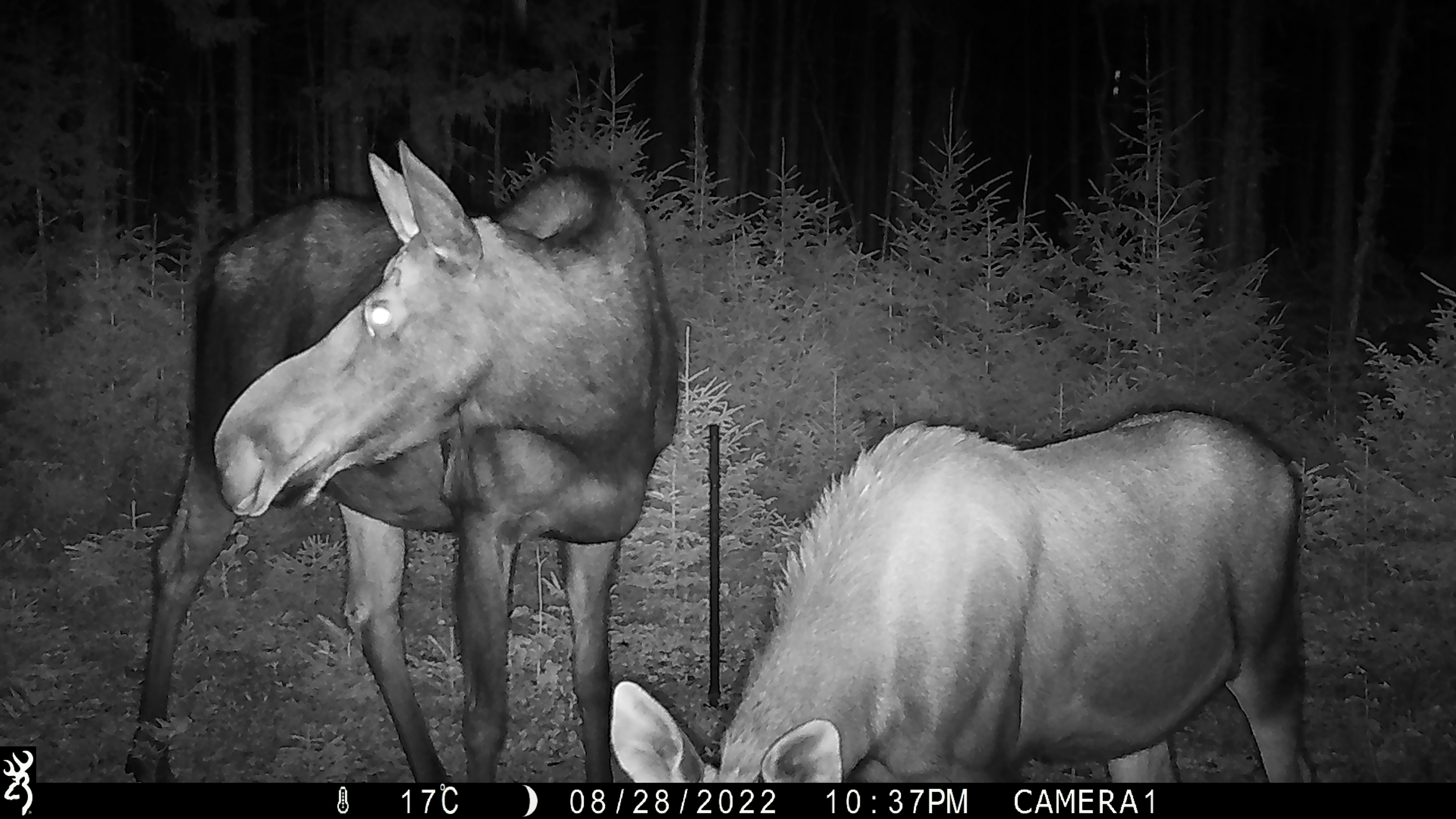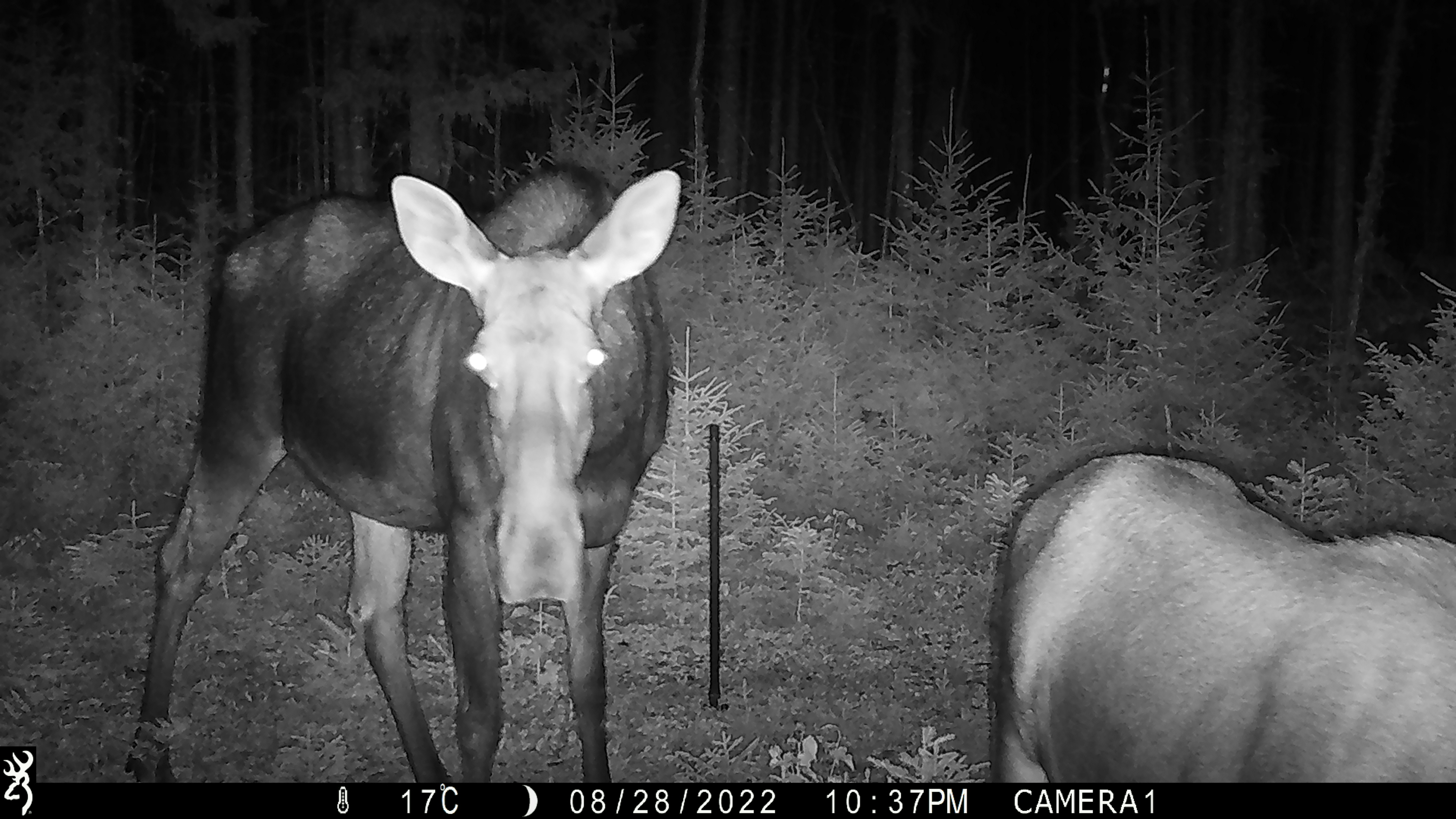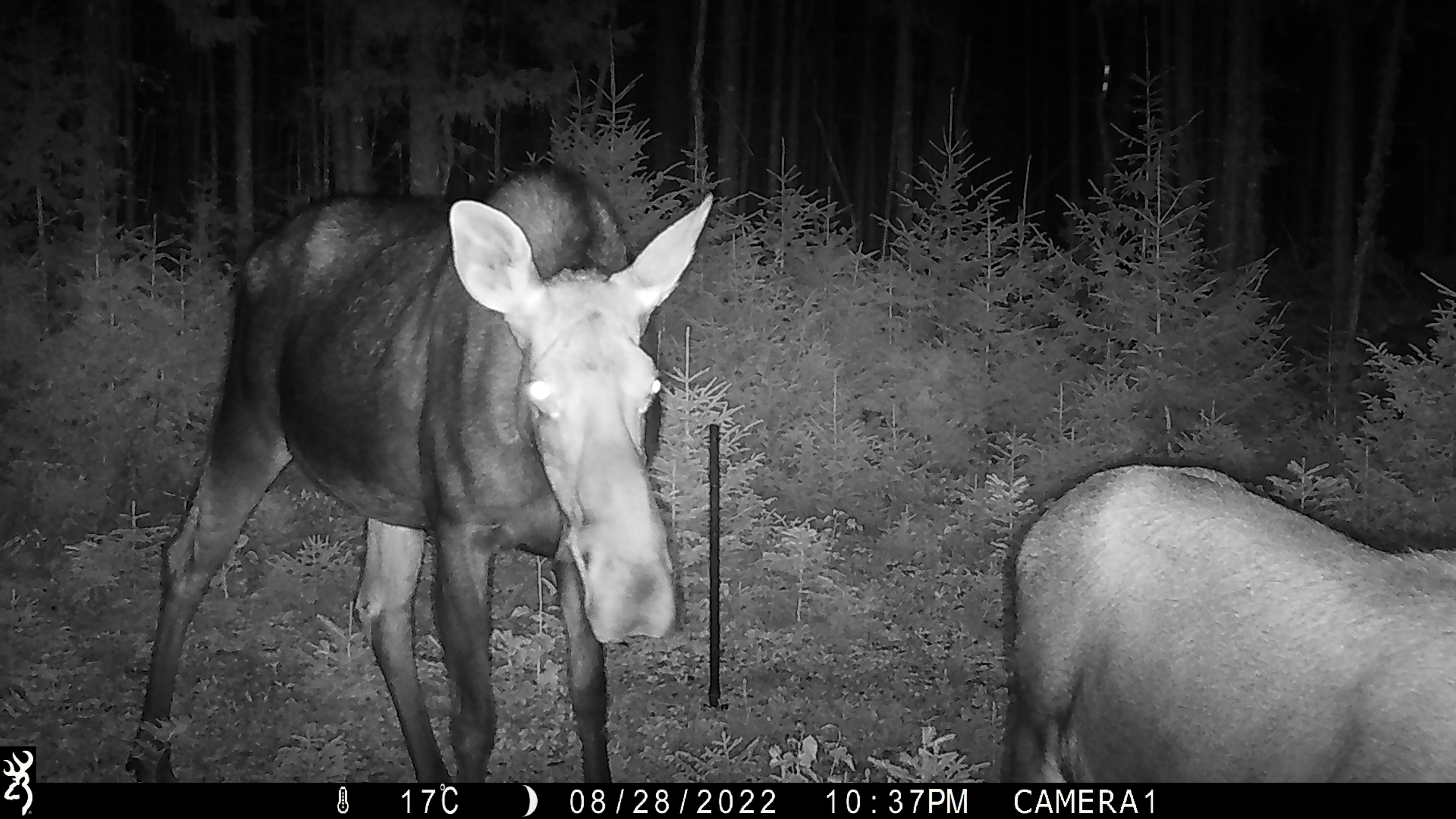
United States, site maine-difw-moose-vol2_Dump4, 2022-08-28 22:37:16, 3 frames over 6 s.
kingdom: Animalia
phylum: Chordata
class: Mammalia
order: Artiodactyla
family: Cervidae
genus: Alces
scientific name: Alces alces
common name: moose